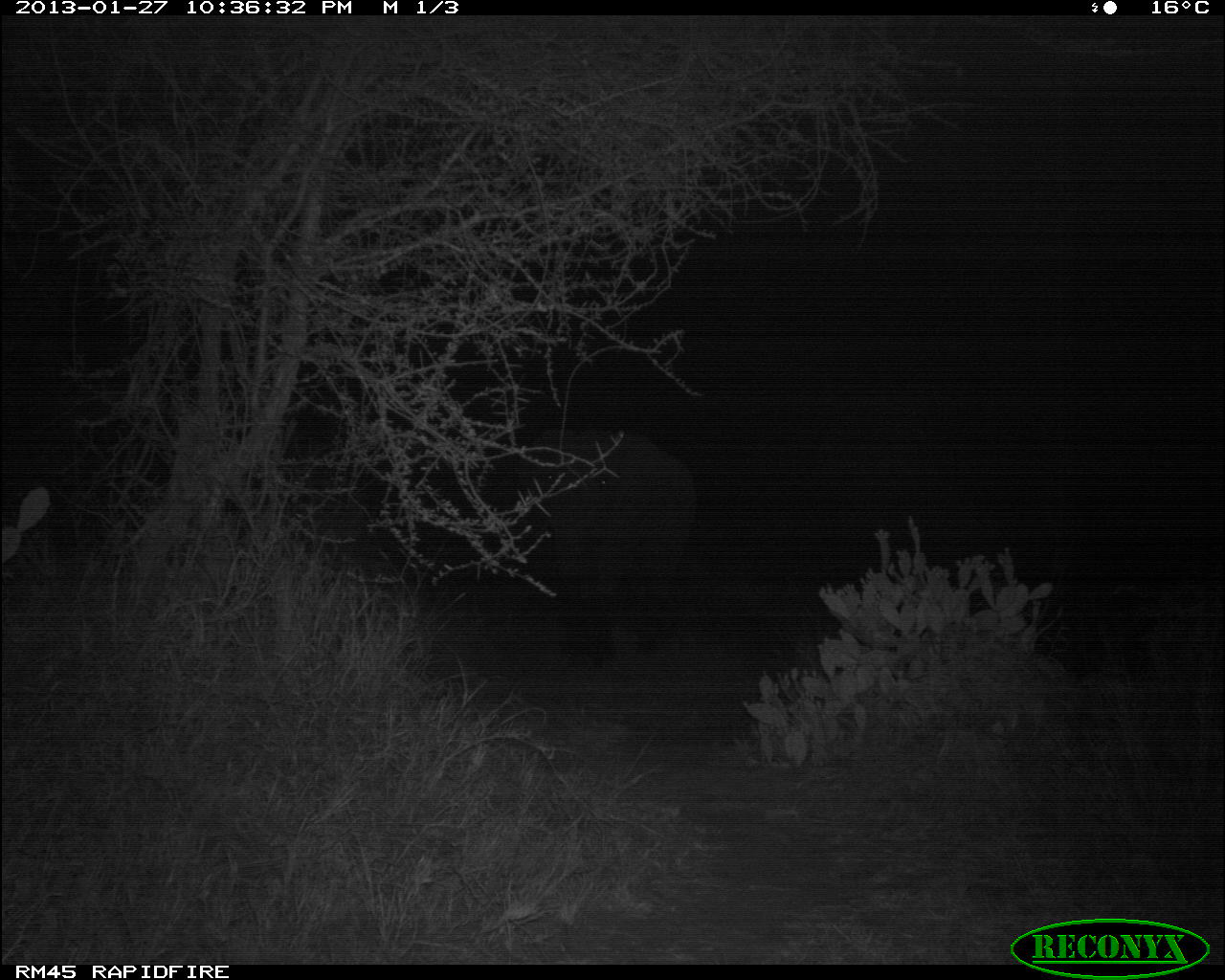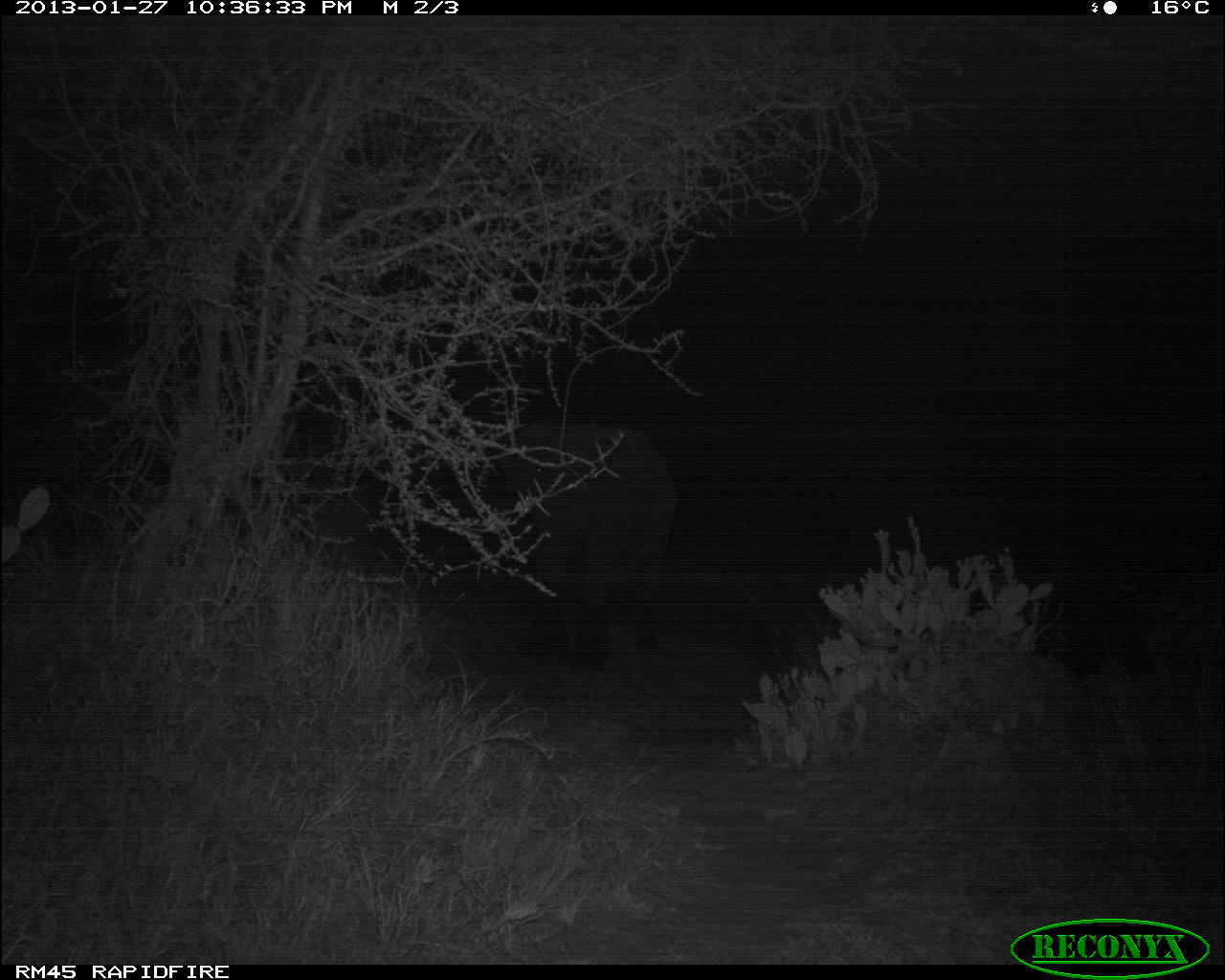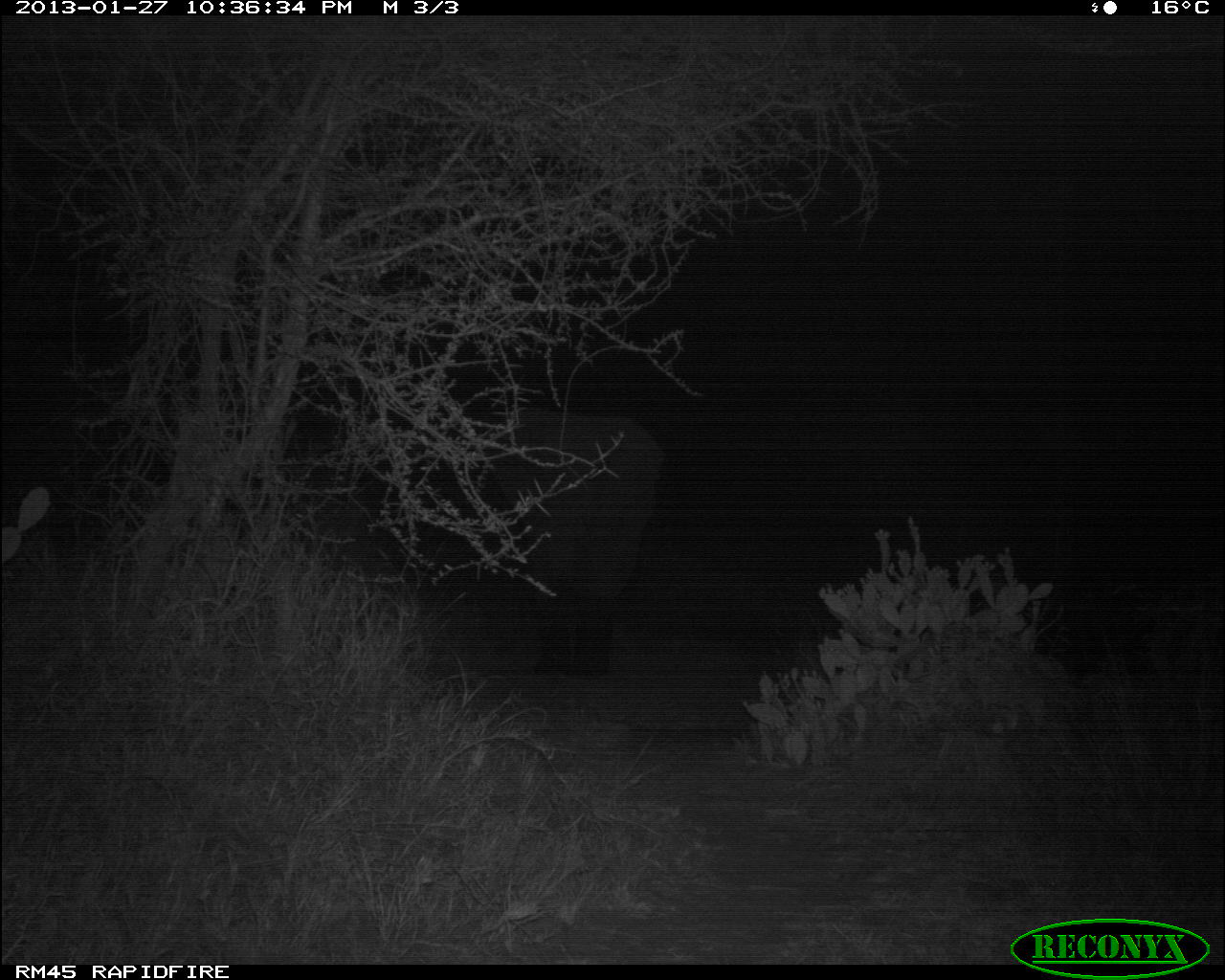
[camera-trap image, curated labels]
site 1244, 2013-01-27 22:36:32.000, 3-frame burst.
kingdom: Animalia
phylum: Chordata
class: Mammalia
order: Proboscidea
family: Elephantidae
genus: Loxodonta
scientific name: Loxodonta africana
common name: african bush elephant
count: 1